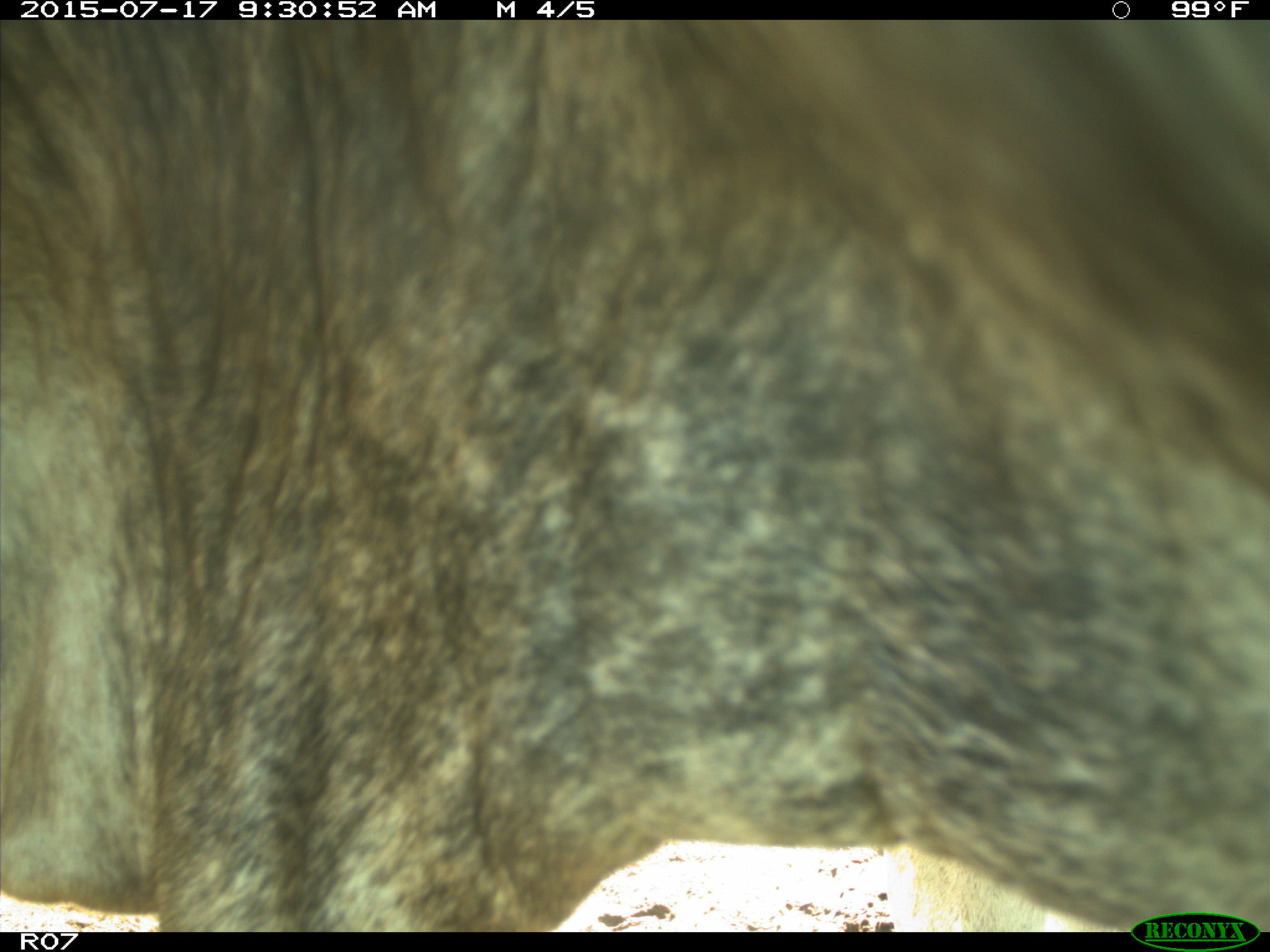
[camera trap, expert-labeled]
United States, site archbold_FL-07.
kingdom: Animalia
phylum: Chordata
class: Mammalia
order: Artiodactyla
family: Bovidae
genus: Bos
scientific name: Bos taurus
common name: domestic cow